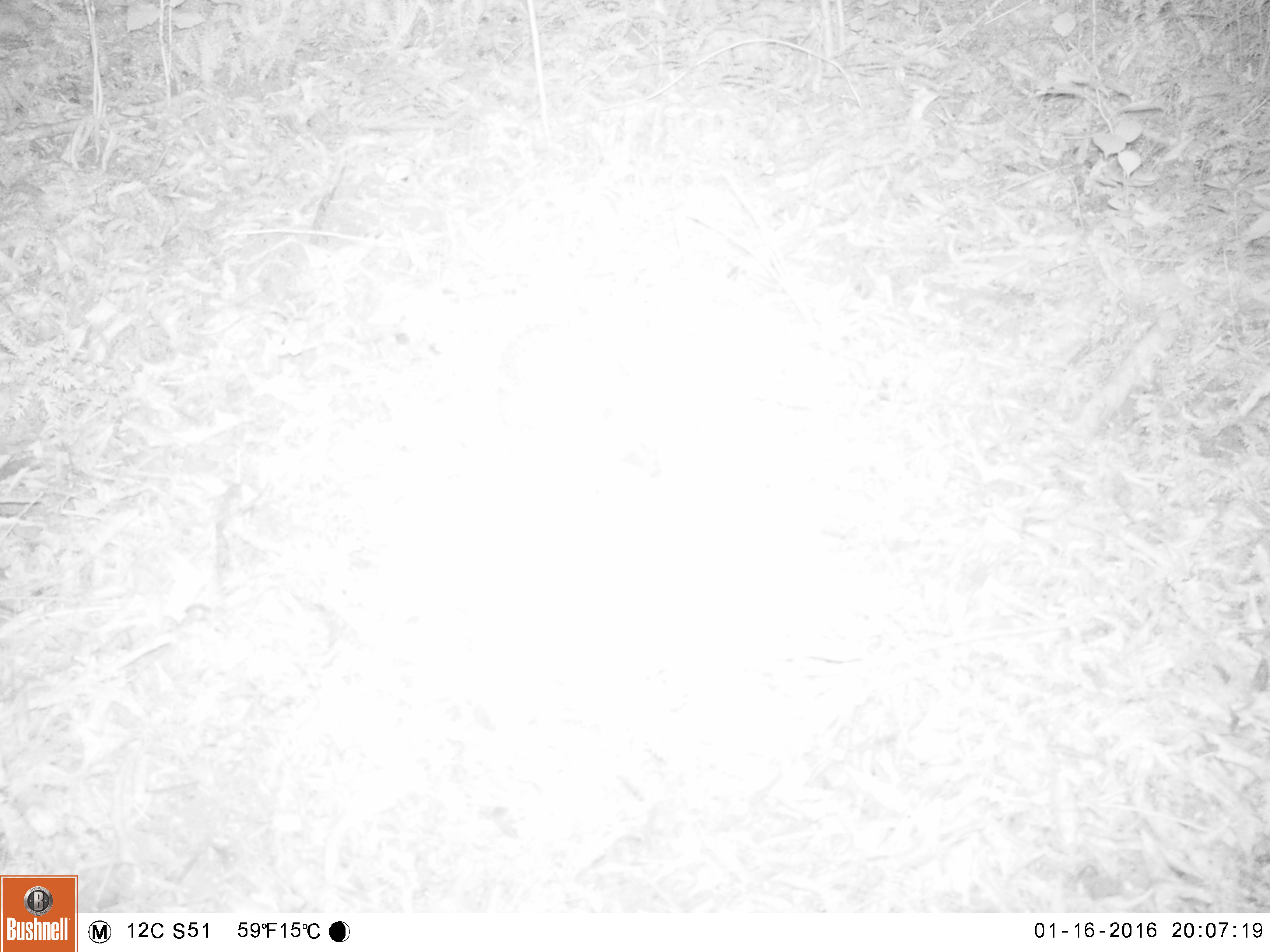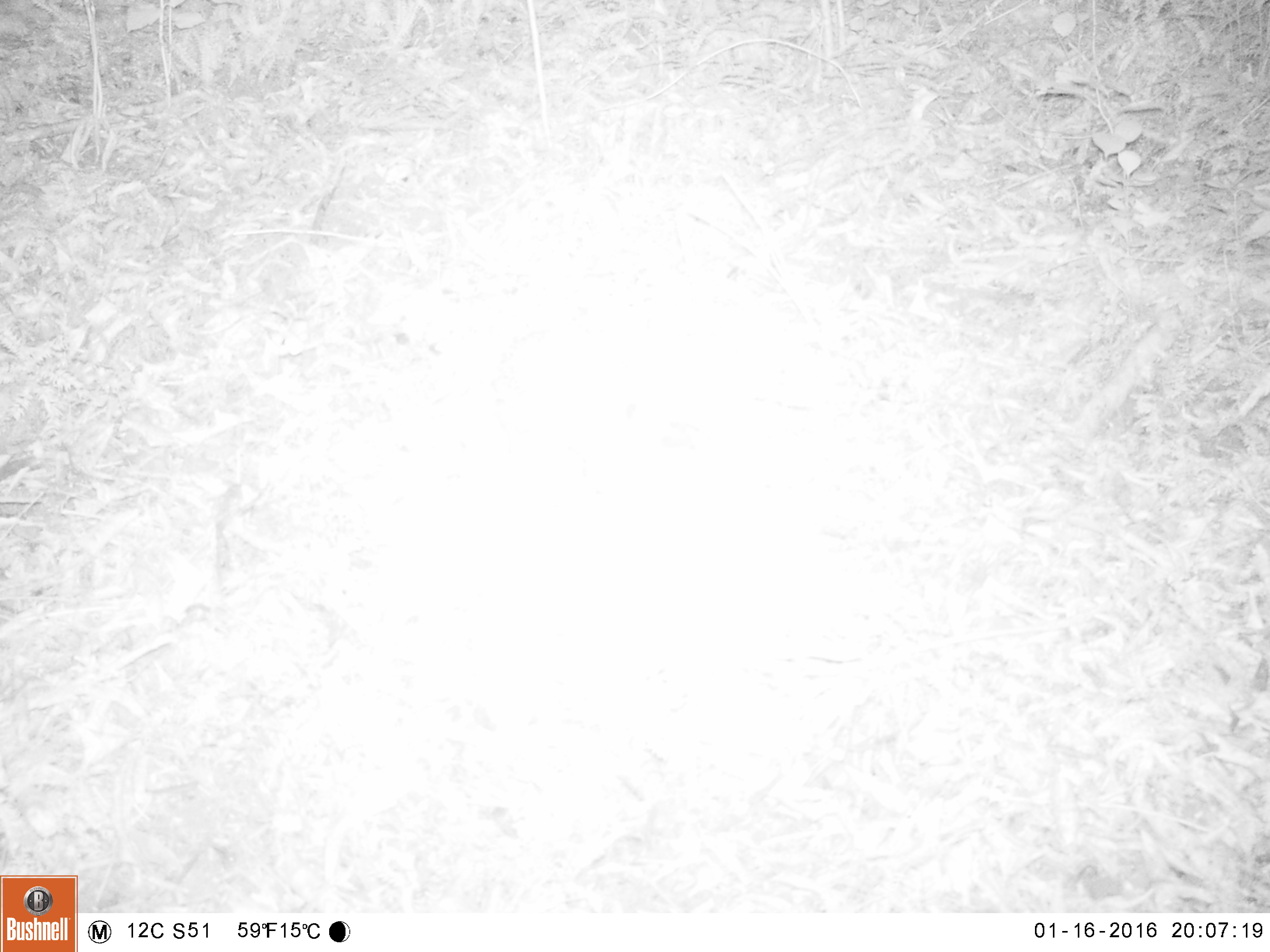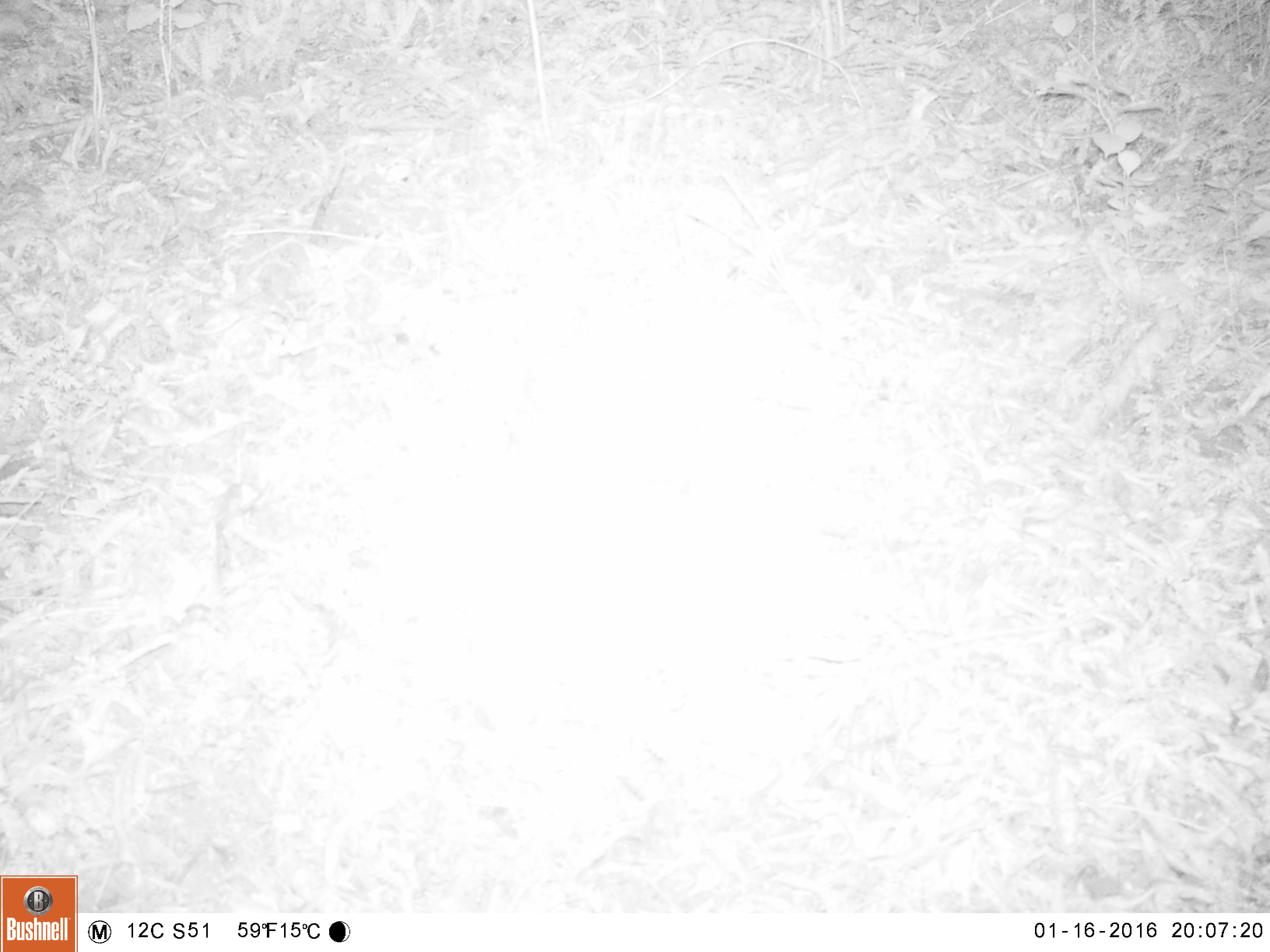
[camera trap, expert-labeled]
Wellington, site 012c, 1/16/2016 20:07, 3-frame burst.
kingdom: Animalia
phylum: Chordata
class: Mammalia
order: Eulipotyphla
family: Erinaceidae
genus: Erinaceus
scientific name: Erinaceus europaeus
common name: hedgehog